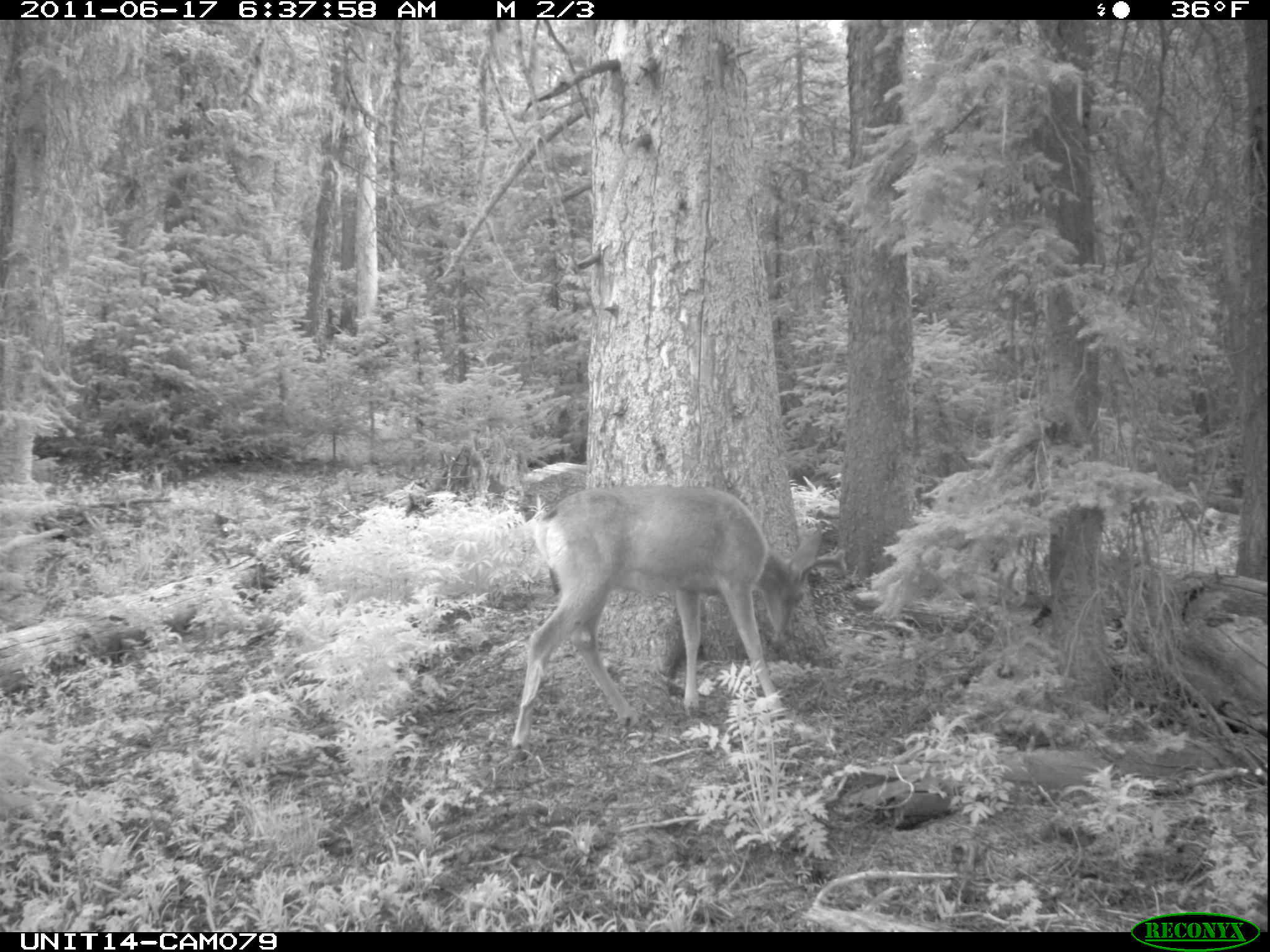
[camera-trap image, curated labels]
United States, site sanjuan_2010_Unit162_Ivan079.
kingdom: Animalia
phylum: Chordata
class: Mammalia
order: Artiodactyla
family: Cervidae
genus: Odocoileus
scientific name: Odocoileus hemionus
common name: mule deer